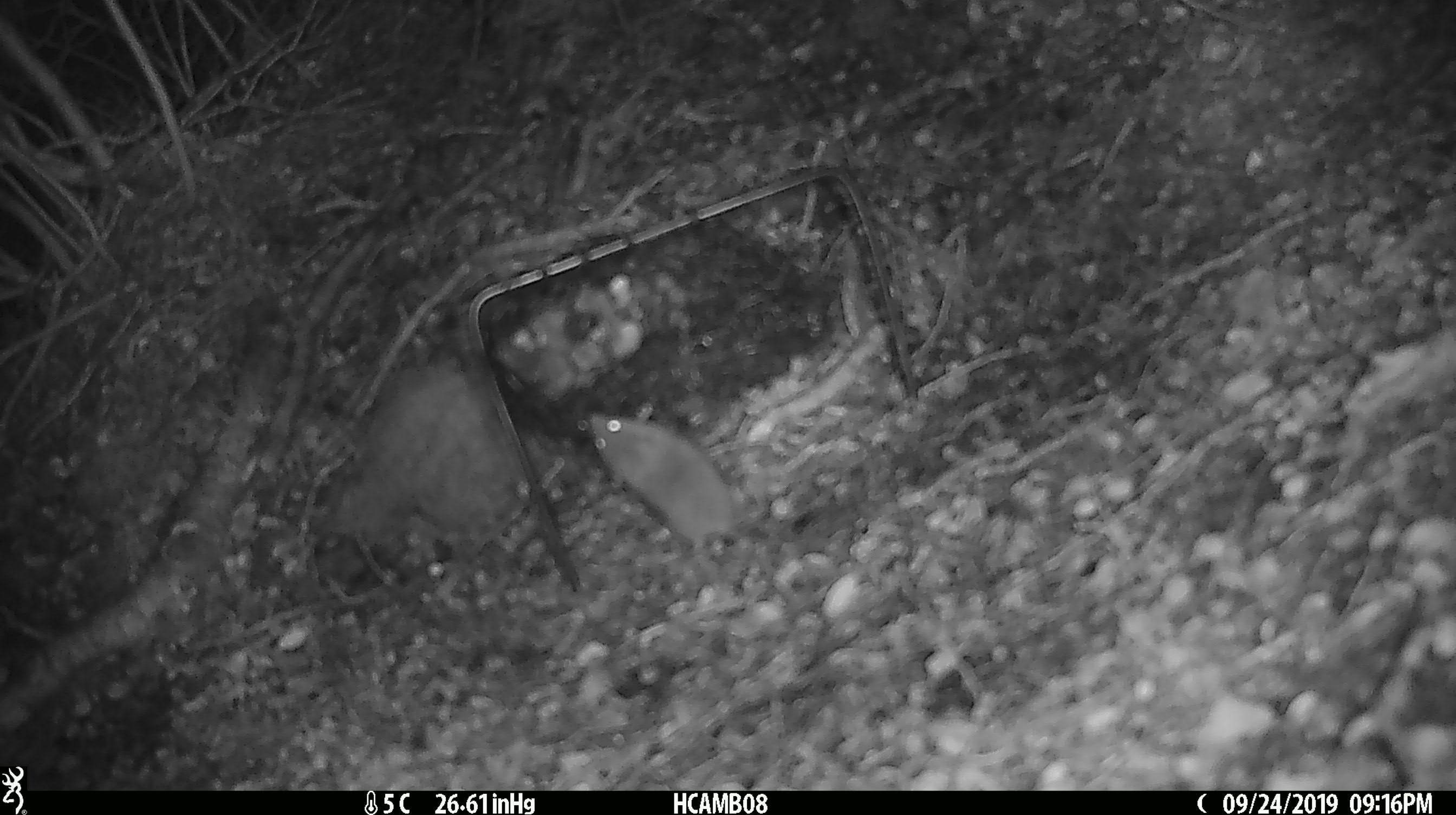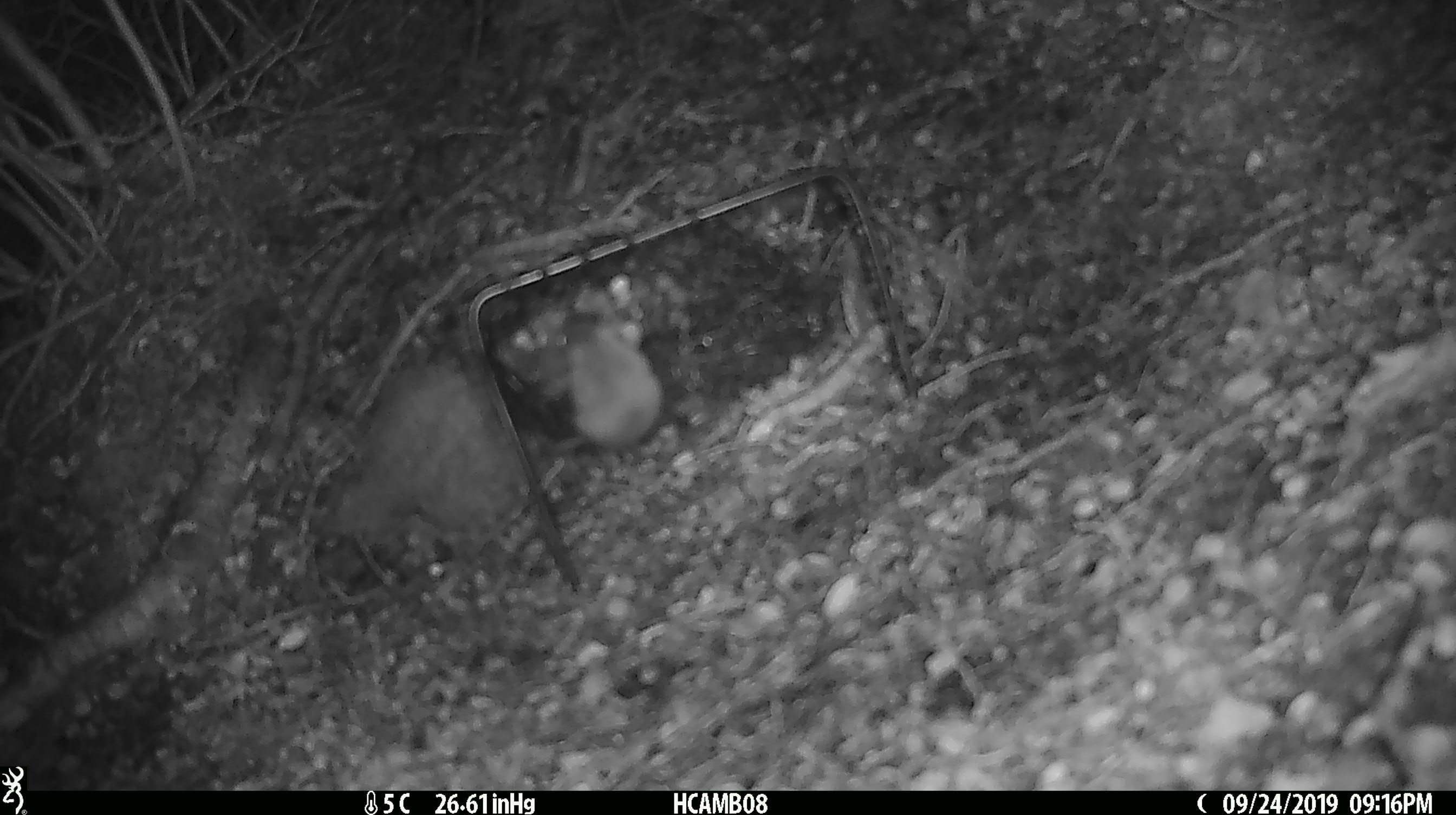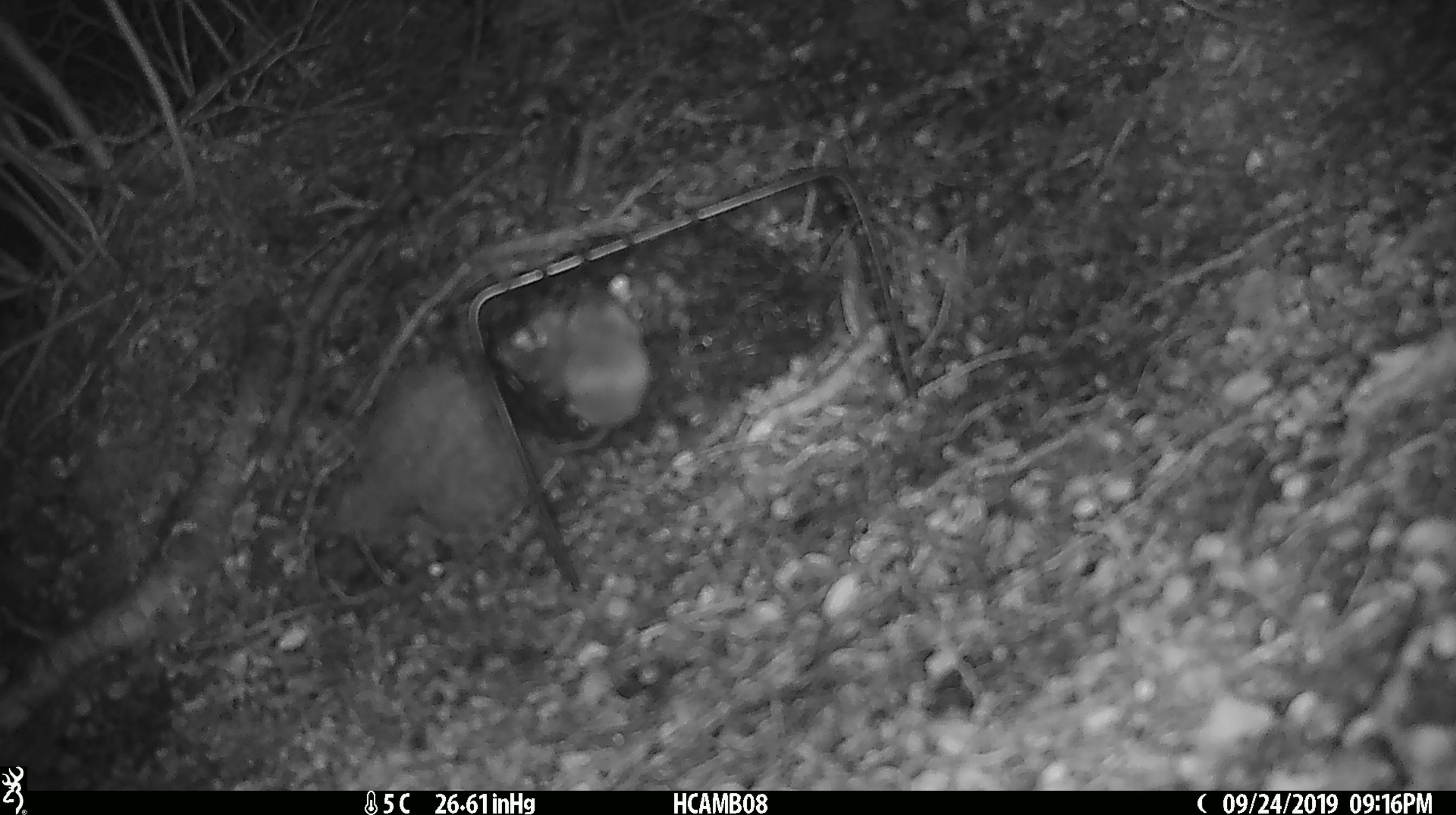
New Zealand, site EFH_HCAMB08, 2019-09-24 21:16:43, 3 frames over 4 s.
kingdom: Animalia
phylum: Chordata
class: Mammalia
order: Rodentia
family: Muridae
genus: Mus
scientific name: Mus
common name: mouse